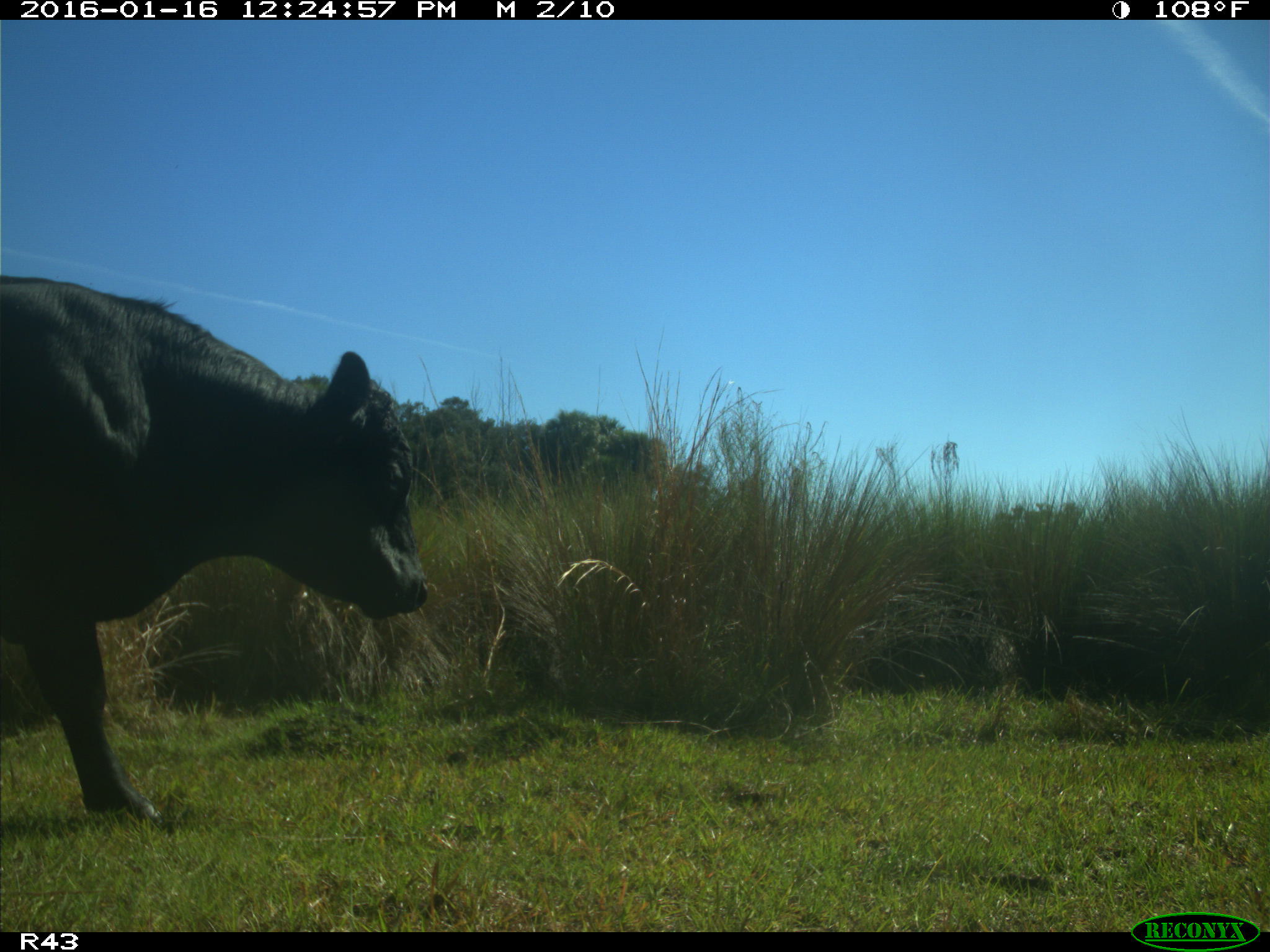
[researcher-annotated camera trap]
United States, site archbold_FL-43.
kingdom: Animalia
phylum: Chordata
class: Mammalia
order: Artiodactyla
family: Bovidae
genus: Bos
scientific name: Bos taurus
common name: domestic cow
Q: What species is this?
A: Bos taurus (domestic cow).